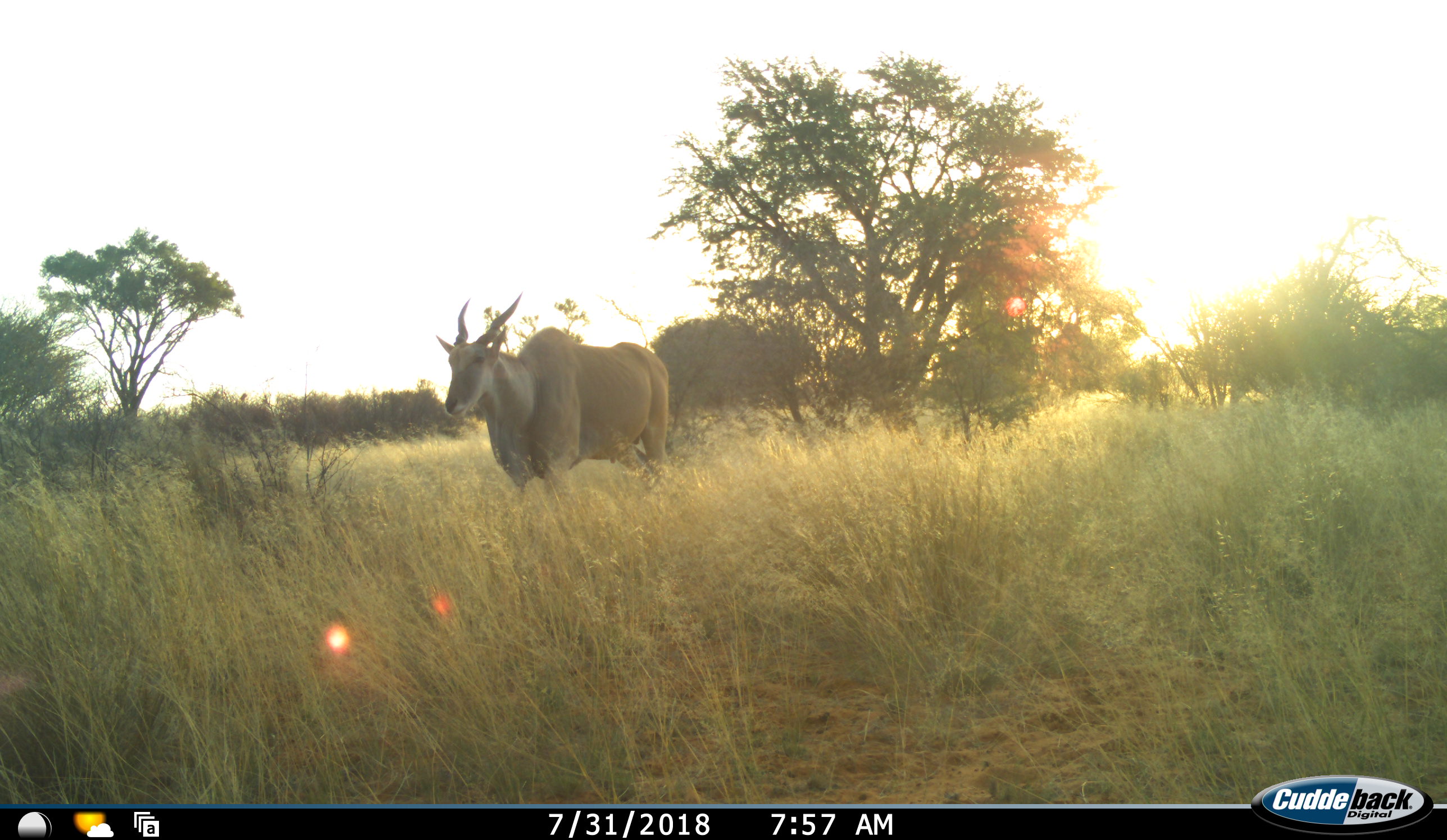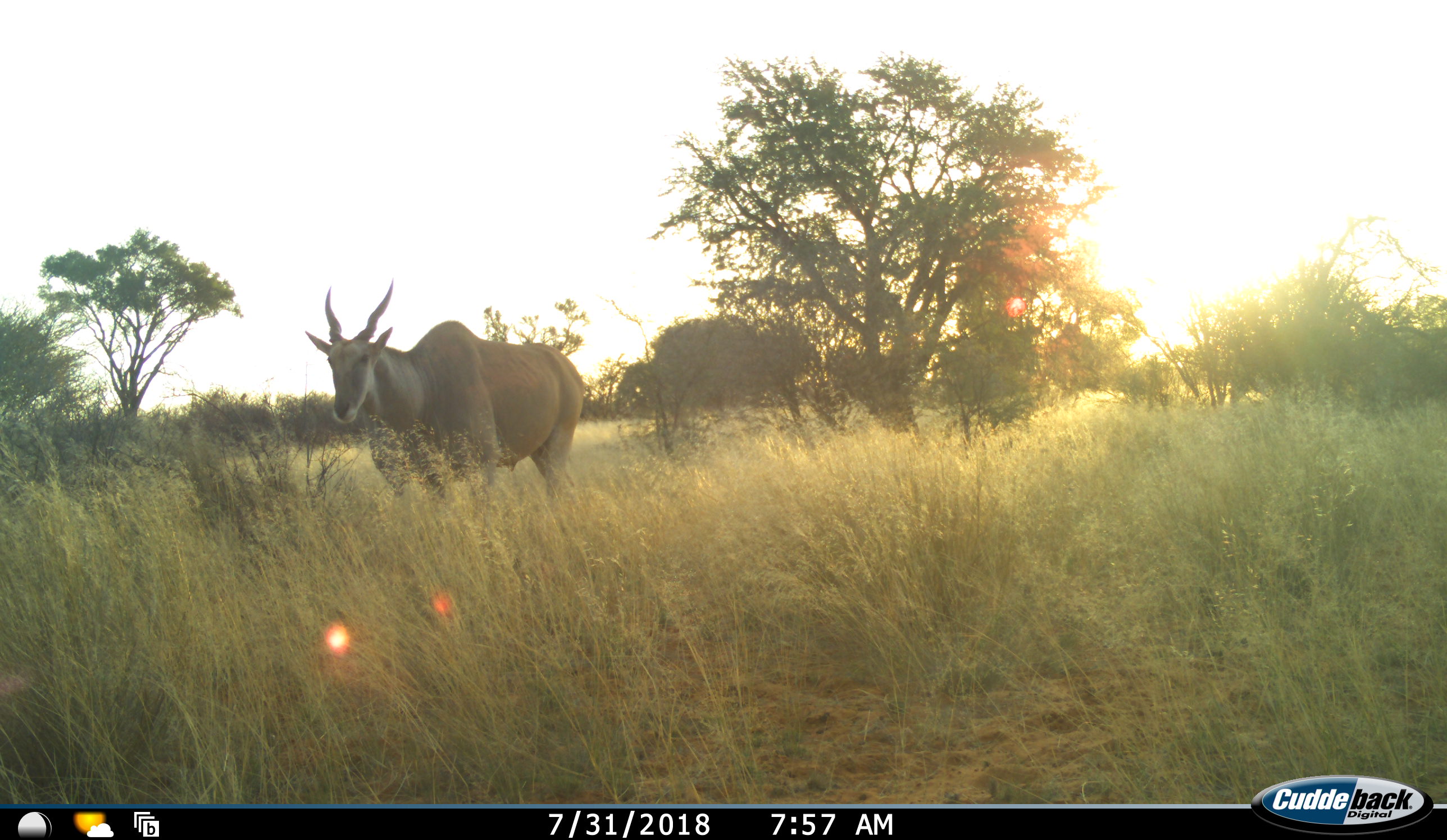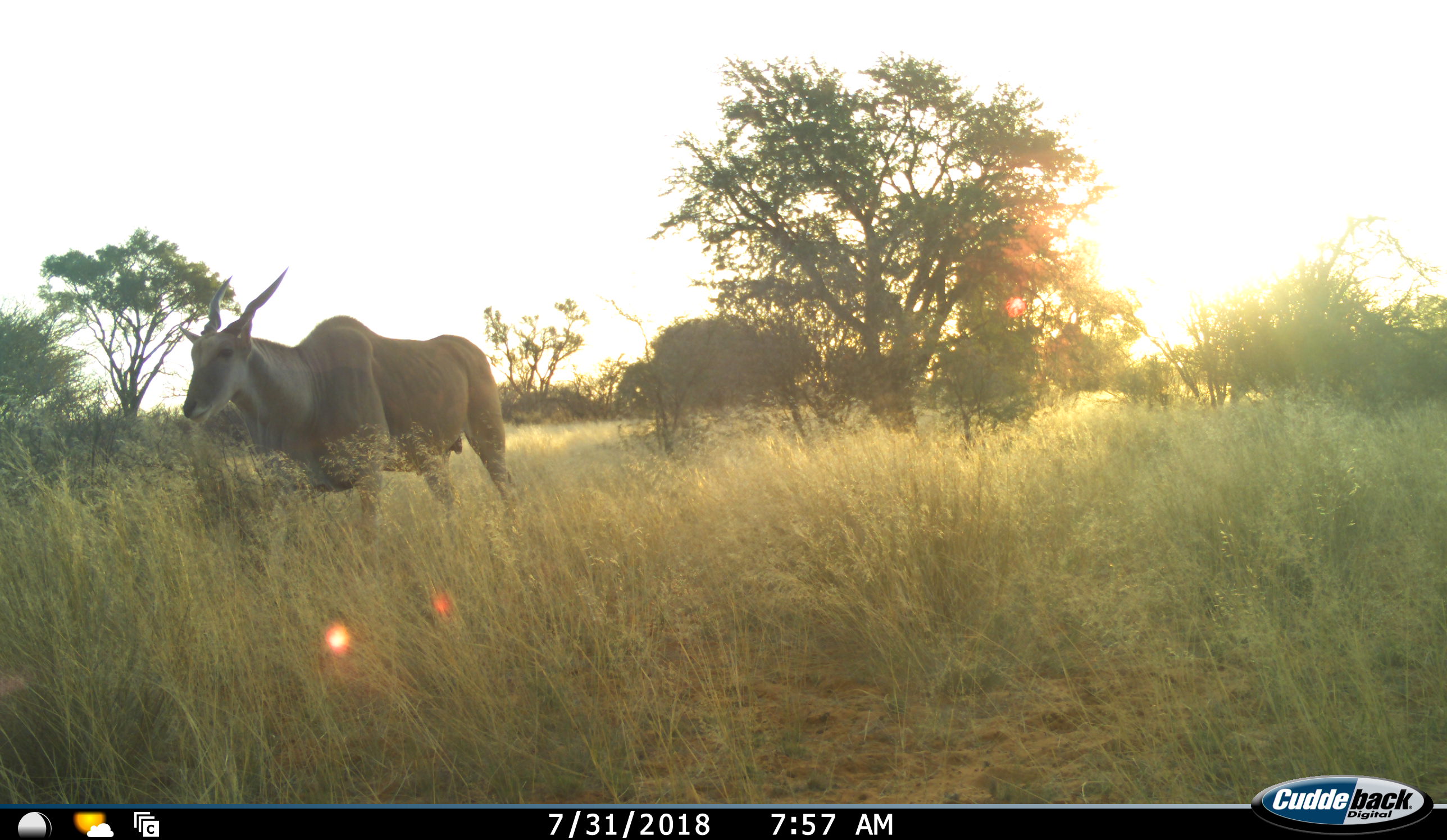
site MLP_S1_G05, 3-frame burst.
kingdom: Animalia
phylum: Chordata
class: Mammalia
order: Artiodactyla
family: Bovidae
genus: Tragelaphus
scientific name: Tragelaphus oryx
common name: eland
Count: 1.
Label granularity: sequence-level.